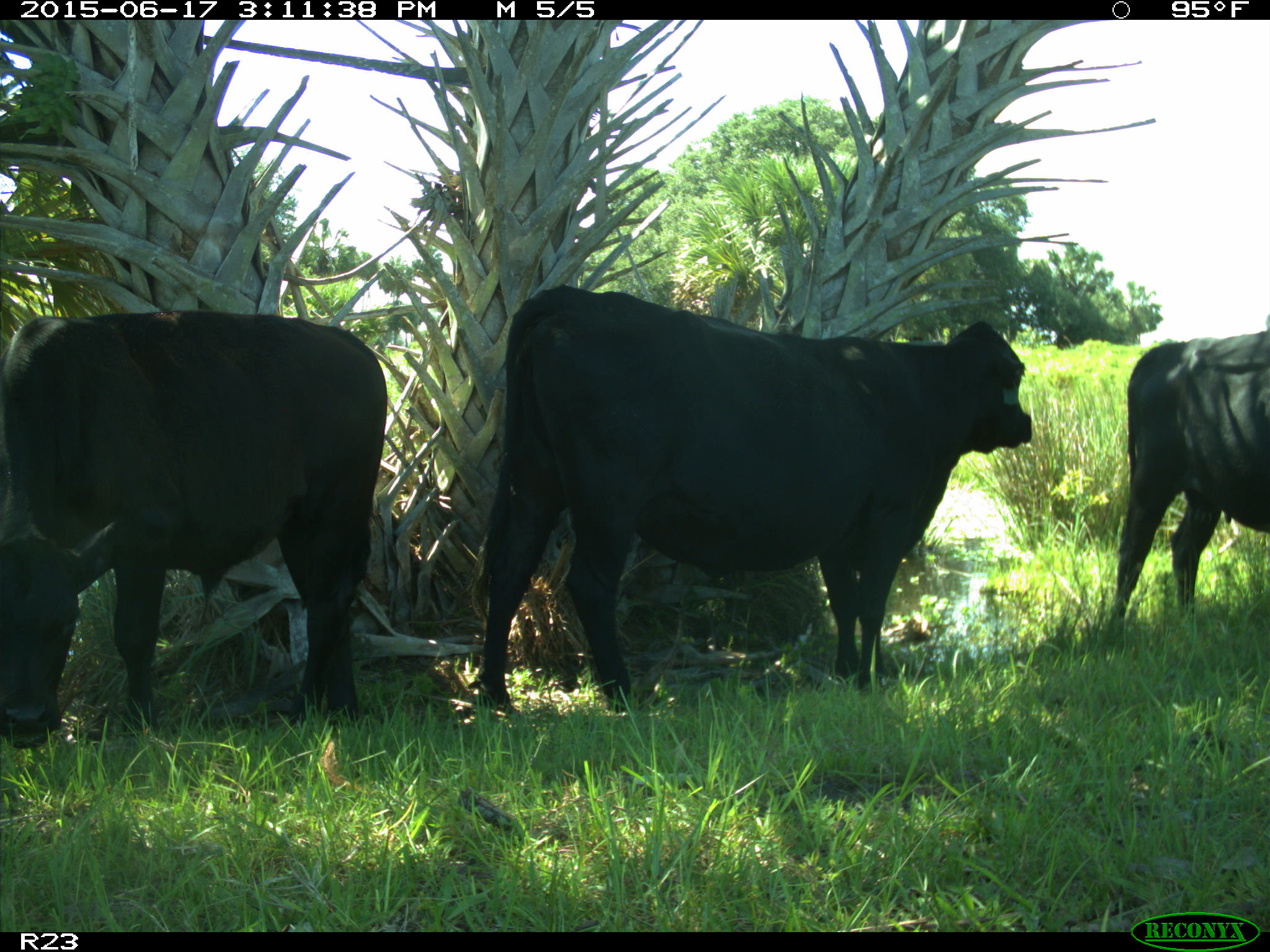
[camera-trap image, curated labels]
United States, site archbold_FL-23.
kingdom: Animalia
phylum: Chordata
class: Mammalia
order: Artiodactyla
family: Bovidae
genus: Bos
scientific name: Bos taurus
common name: domestic cow